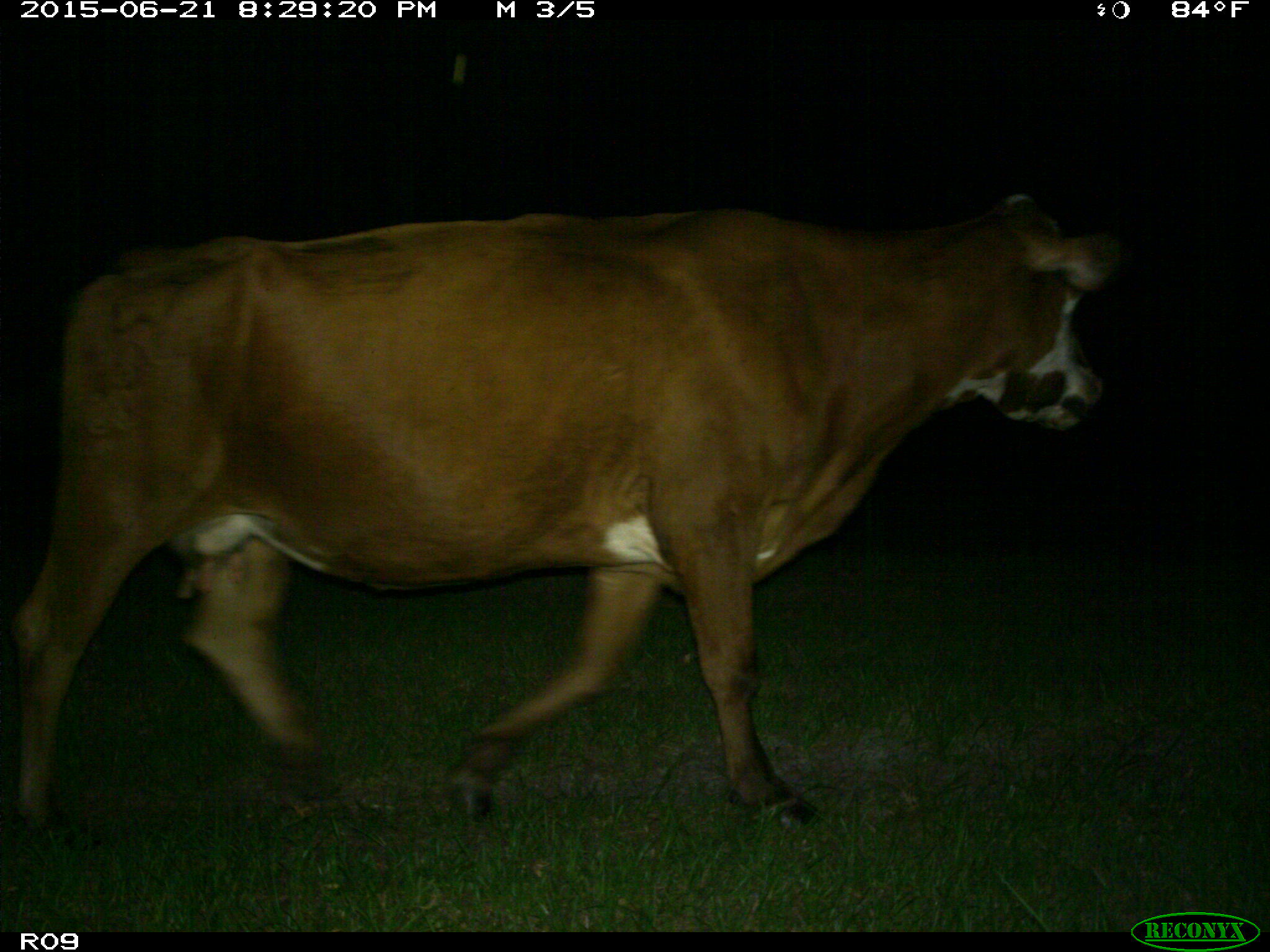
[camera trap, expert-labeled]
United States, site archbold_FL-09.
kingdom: Animalia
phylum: Chordata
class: Mammalia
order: Artiodactyla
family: Bovidae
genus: Bos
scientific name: Bos taurus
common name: domestic cow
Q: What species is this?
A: Bos taurus (domestic cow).